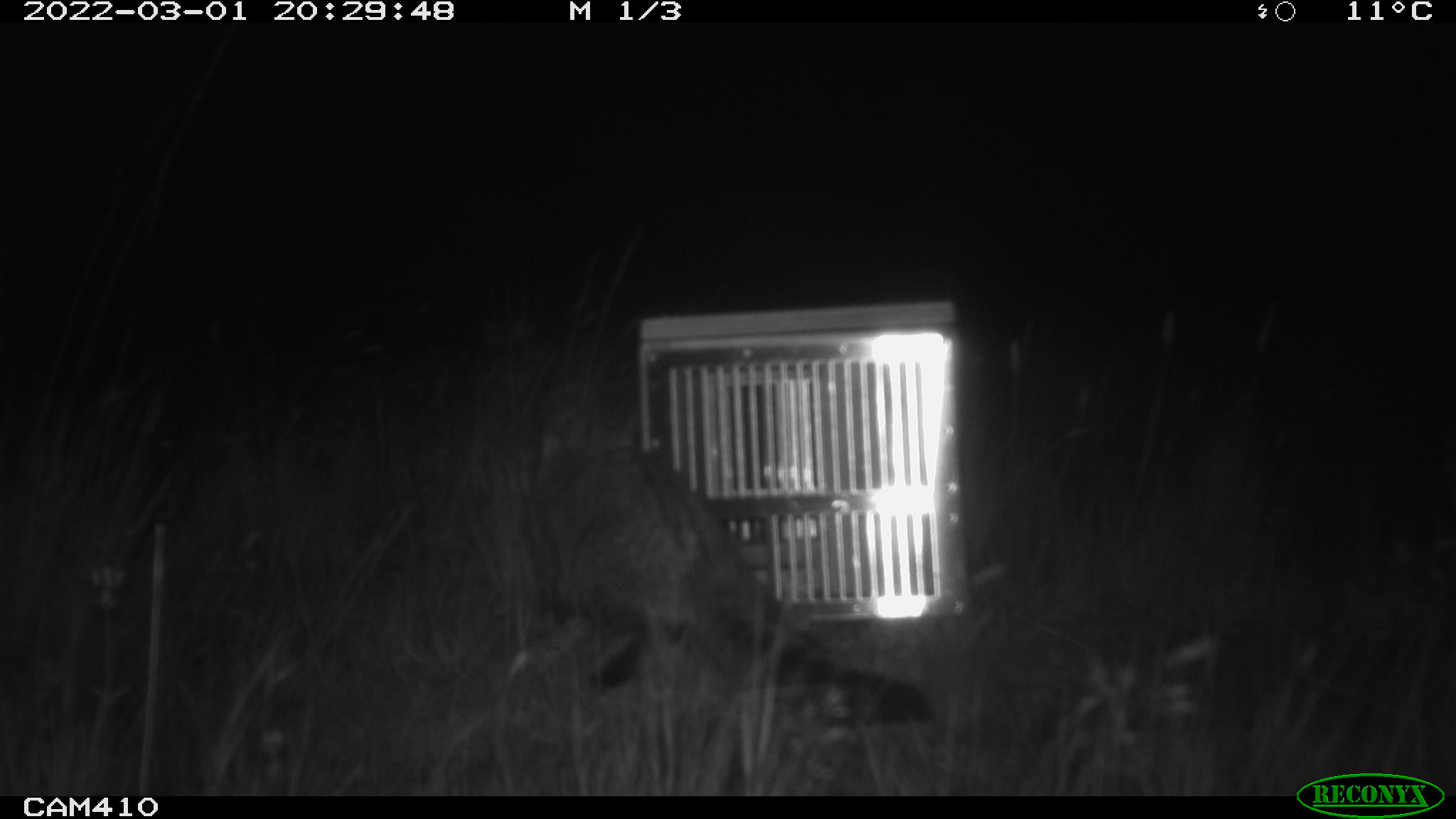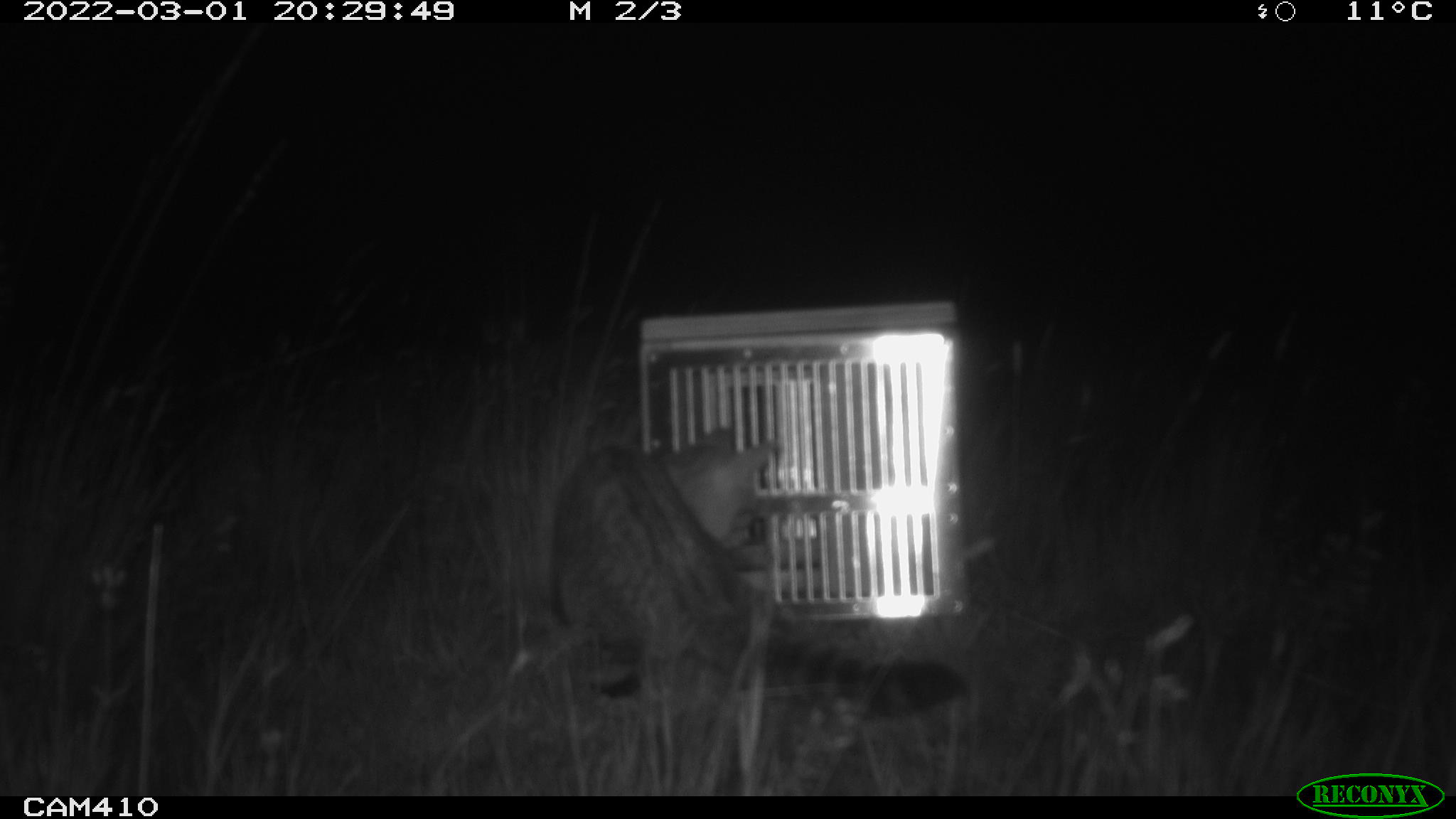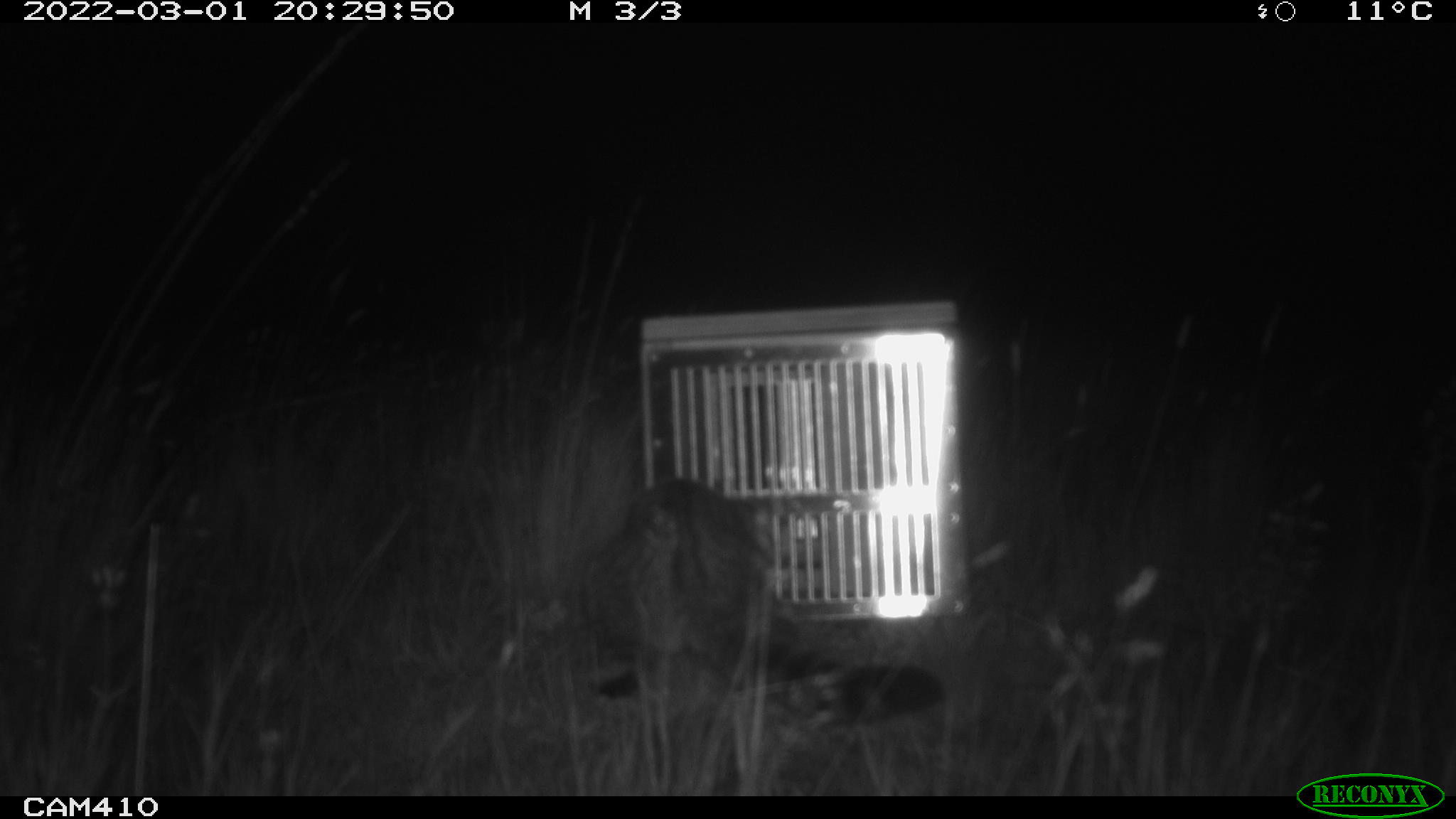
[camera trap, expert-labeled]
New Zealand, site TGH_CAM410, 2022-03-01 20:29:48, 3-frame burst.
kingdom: Animalia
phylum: Chordata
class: Mammalia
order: Carnivora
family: Felidae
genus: Felis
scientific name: Felis catus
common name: domestic cat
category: cat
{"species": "cat (domestic cat) (Felis catus)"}